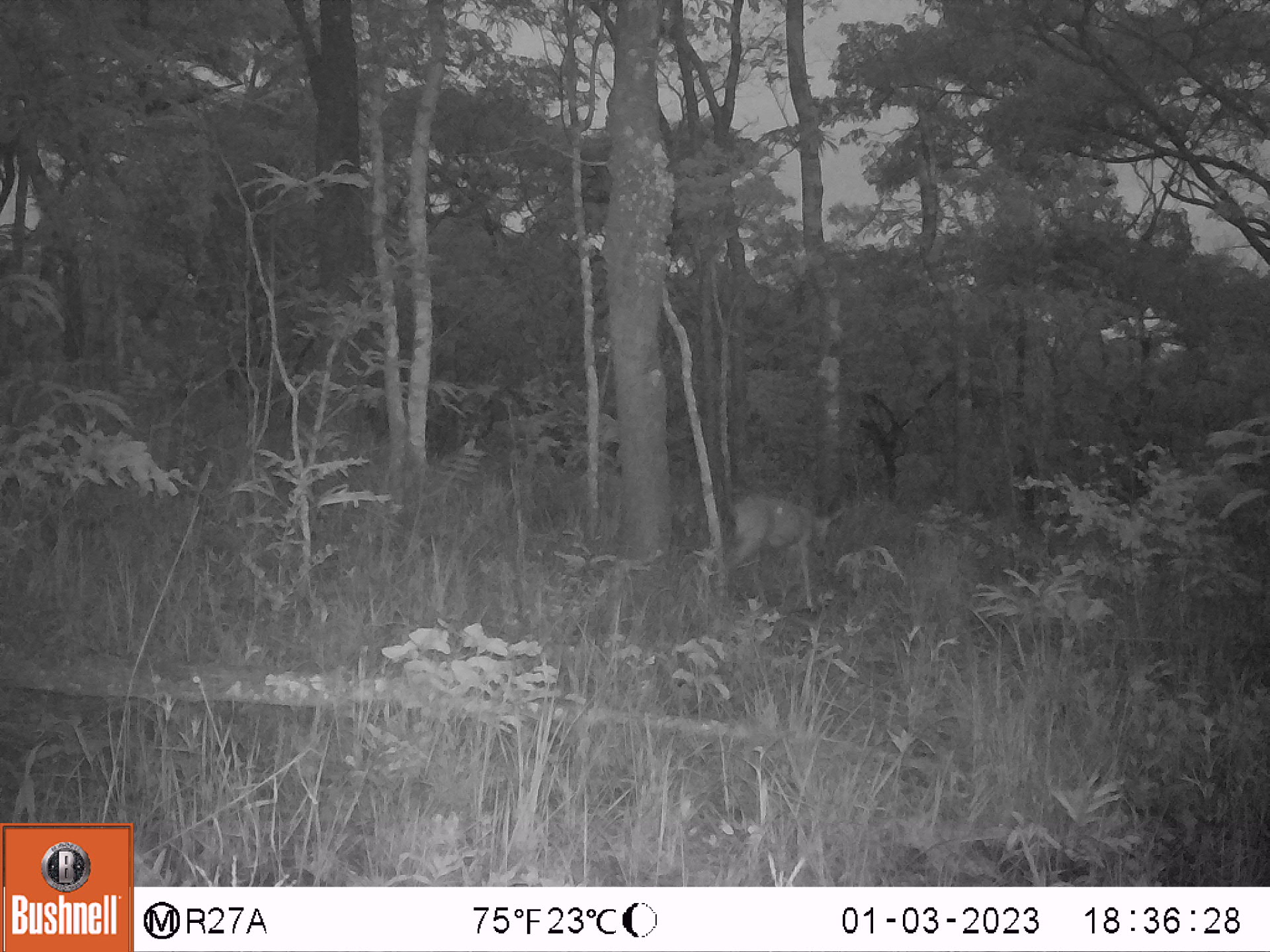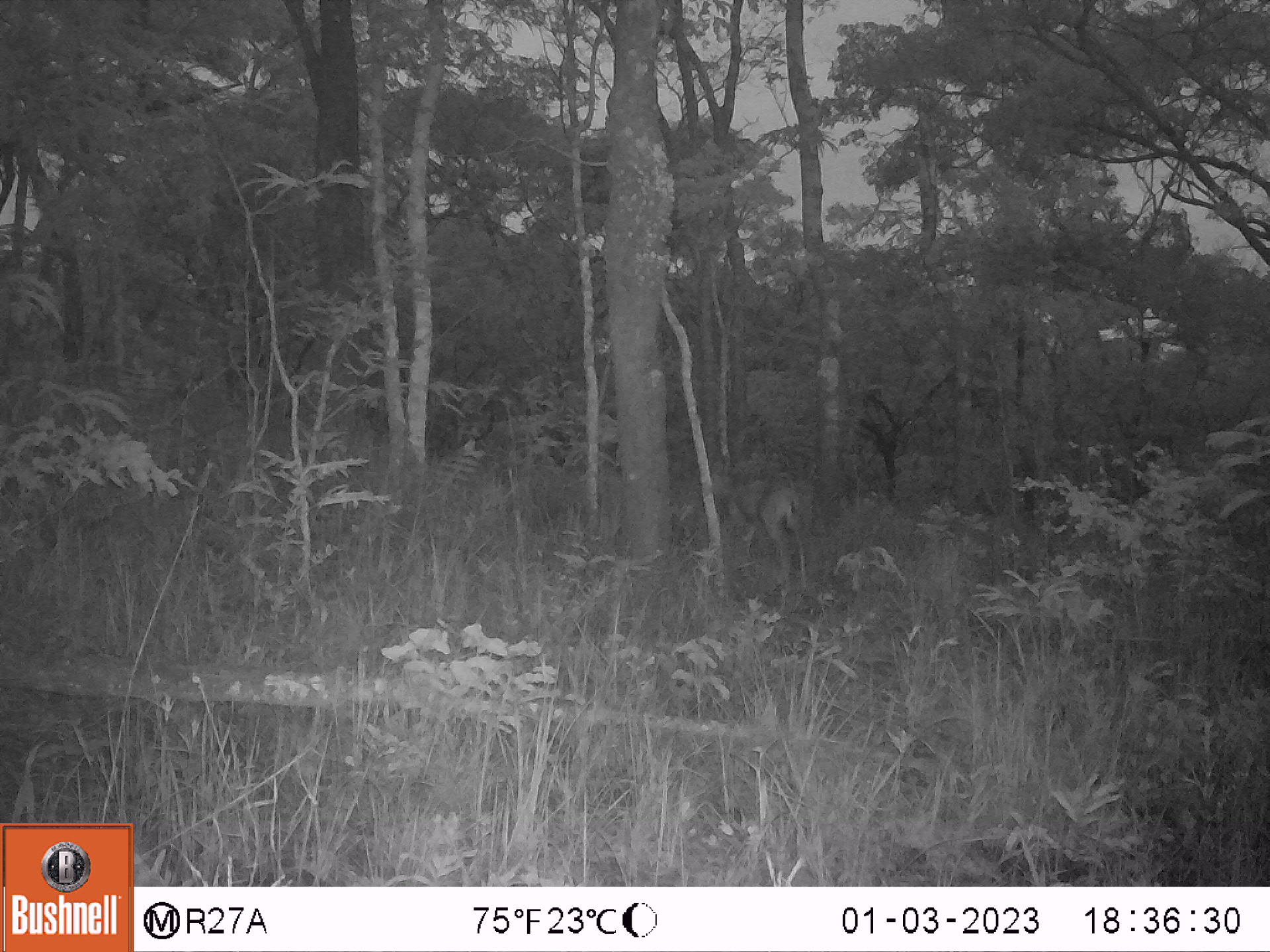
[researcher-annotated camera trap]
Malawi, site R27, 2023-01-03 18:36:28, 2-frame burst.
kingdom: Animalia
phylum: Chordata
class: Mammalia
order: Artiodactyla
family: Bovidae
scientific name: Antilopinae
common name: small antelope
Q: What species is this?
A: Small antelope (Antilopinae).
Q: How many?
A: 1.